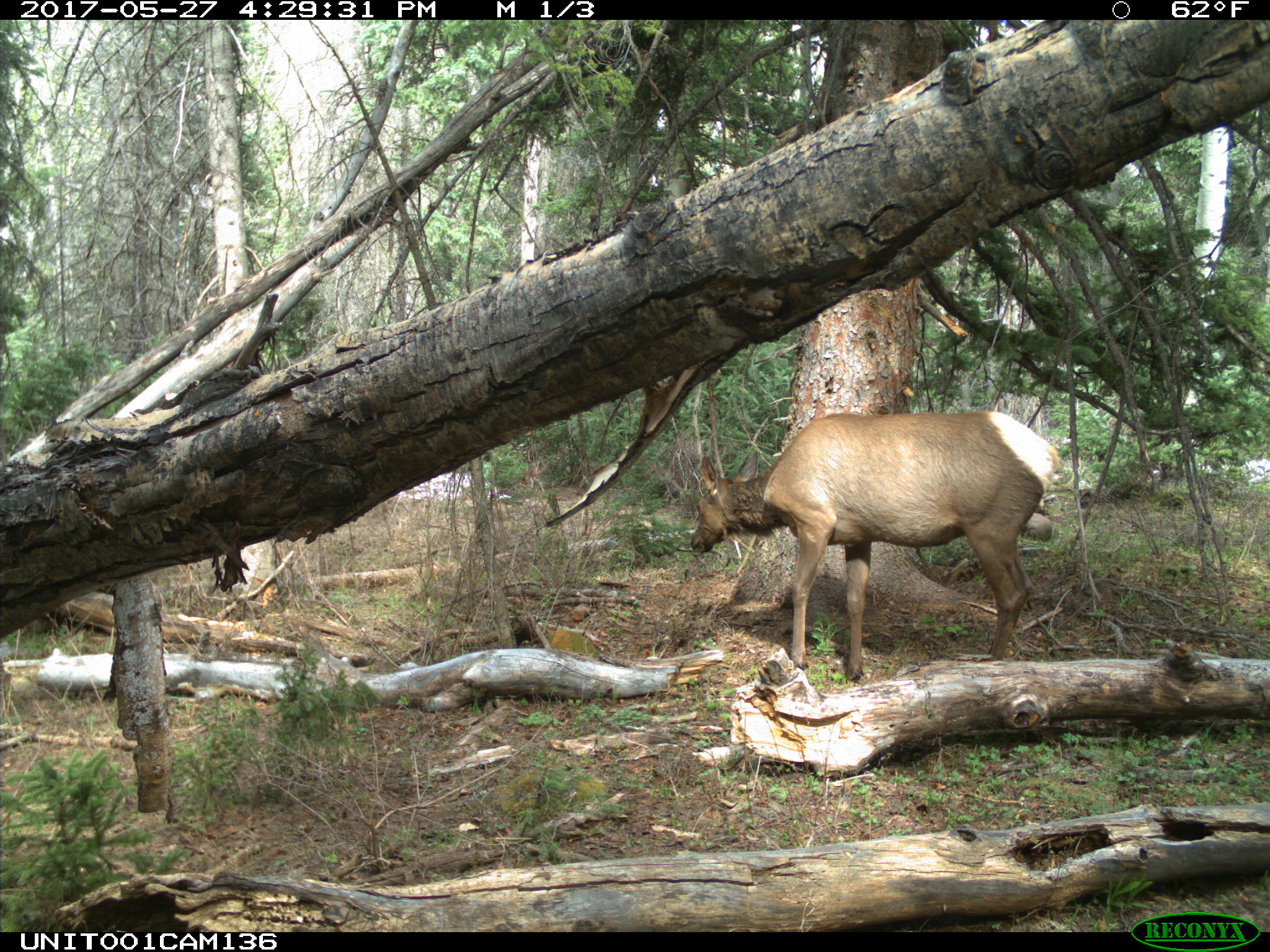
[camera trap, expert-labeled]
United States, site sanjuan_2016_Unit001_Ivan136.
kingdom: Animalia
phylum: Chordata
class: Mammalia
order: Artiodactyla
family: Cervidae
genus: Cervus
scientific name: Cervus elaphus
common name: red deer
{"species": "Cervus elaphus (red deer)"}